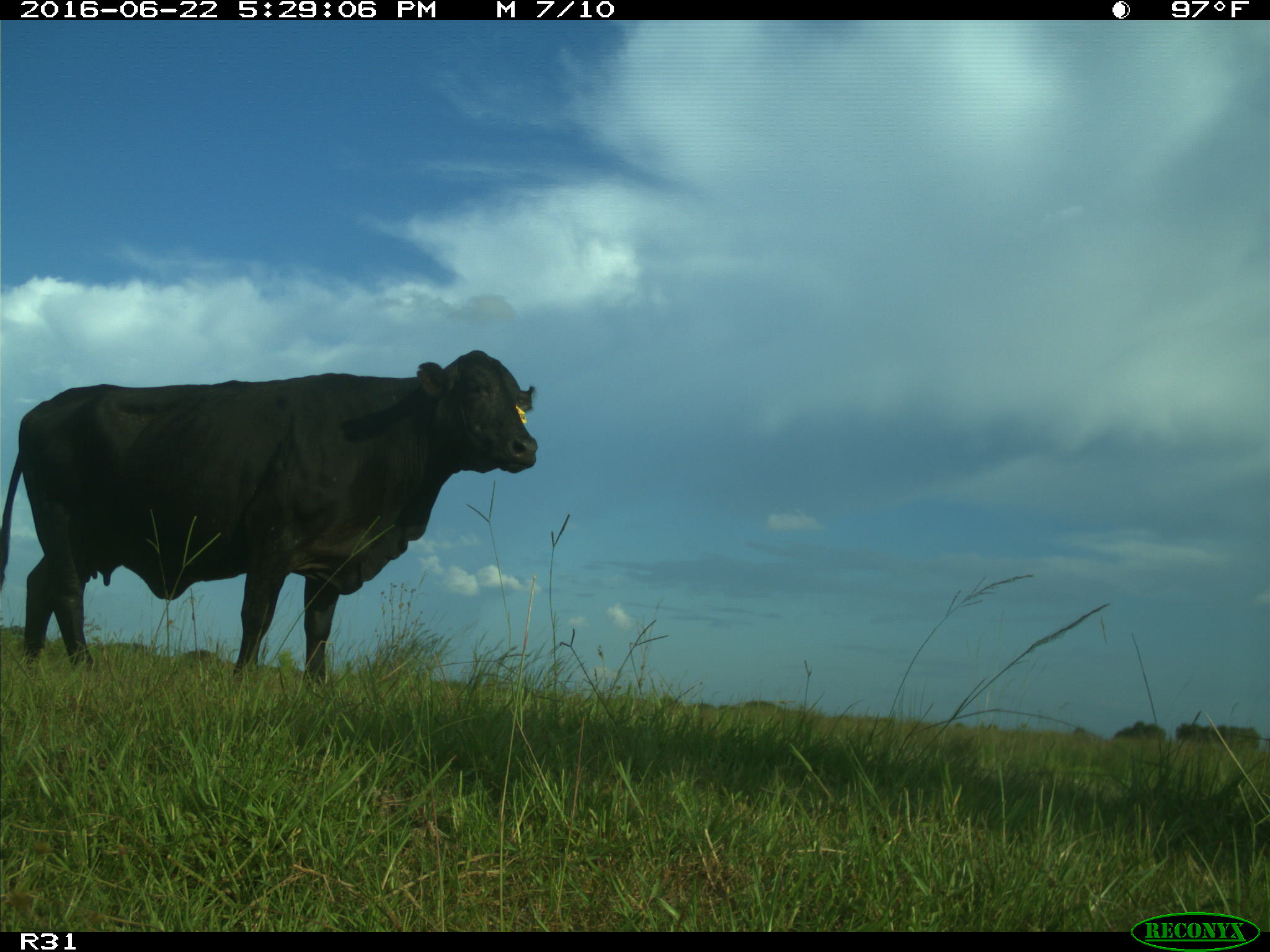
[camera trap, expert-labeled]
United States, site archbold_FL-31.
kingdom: Animalia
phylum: Chordata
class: Mammalia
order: Artiodactyla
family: Bovidae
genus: Bos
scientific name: Bos taurus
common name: domestic cow